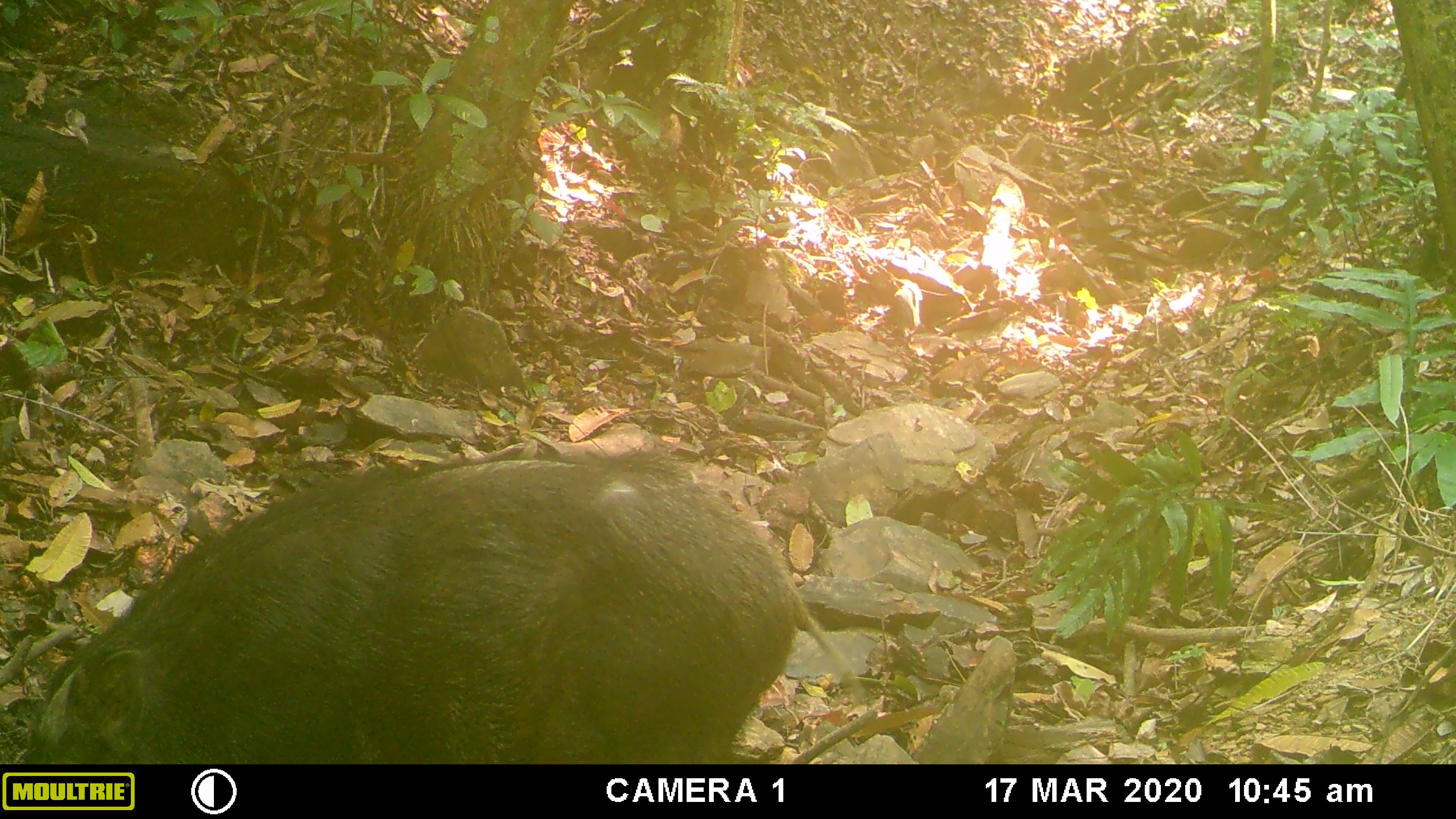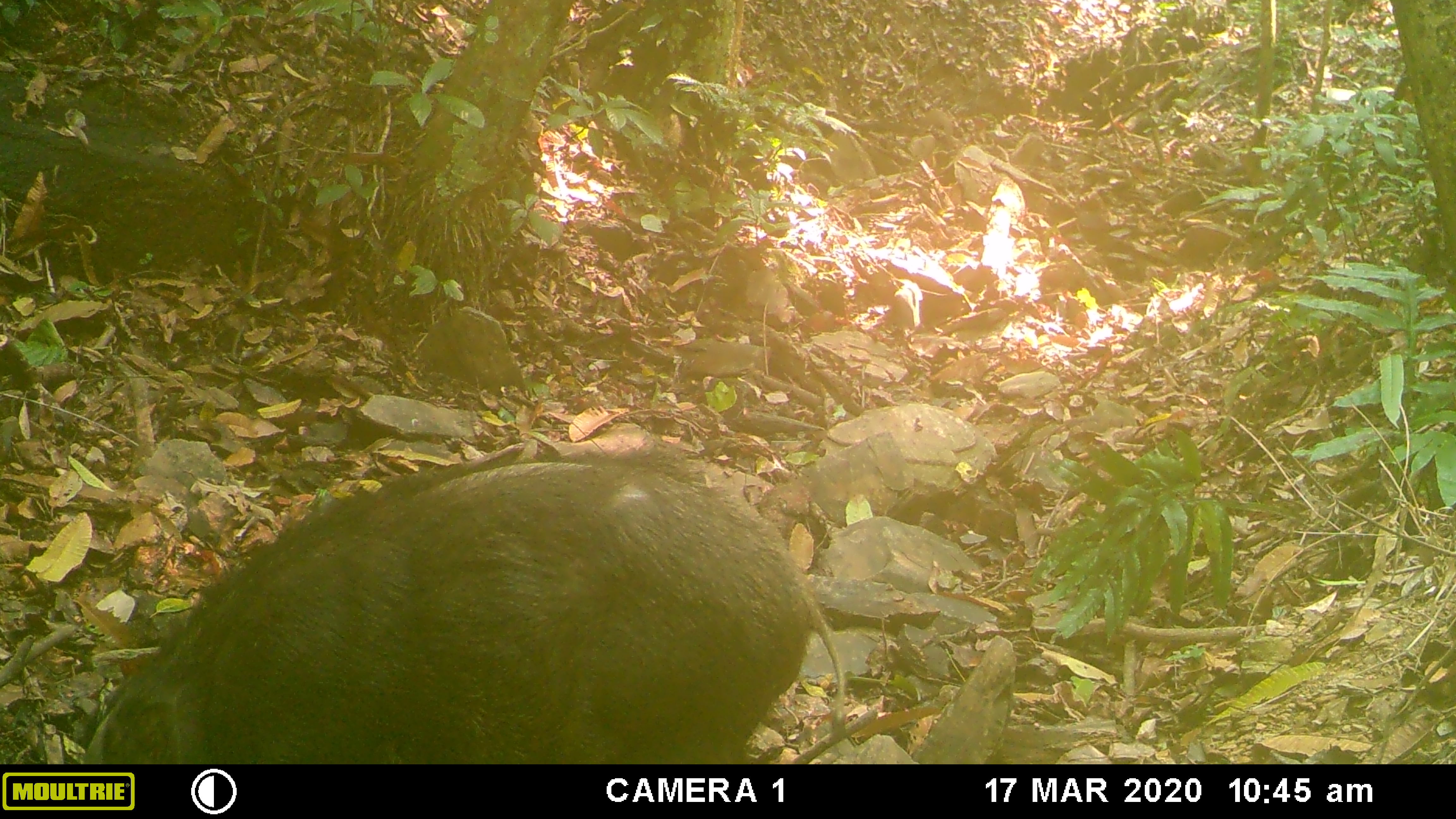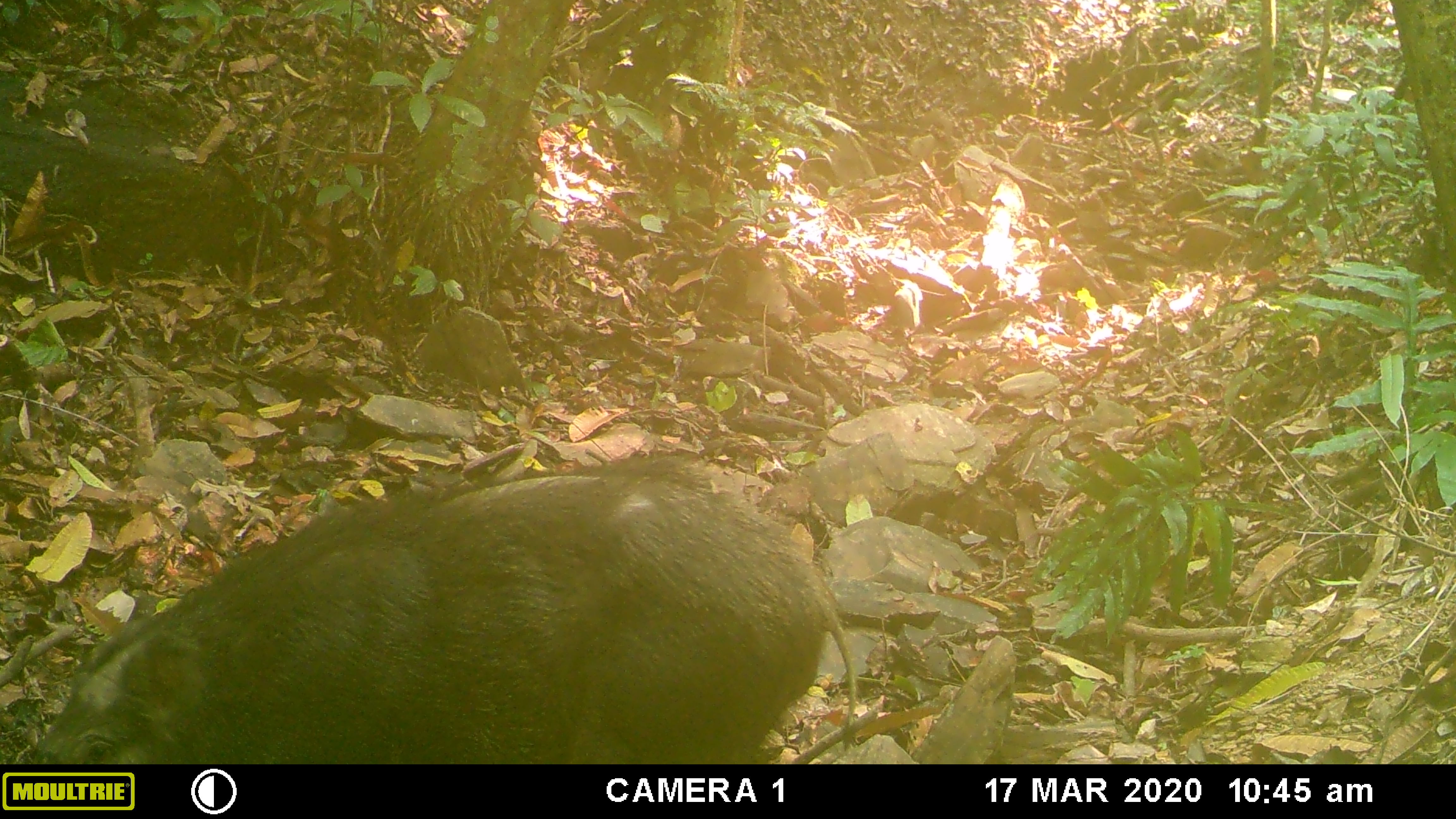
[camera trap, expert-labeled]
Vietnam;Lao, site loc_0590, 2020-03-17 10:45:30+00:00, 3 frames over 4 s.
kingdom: Animalia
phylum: Chordata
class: Mammalia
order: Artiodactyla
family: Suidae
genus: Sus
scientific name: Sus scrofa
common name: eurasian wild pig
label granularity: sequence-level